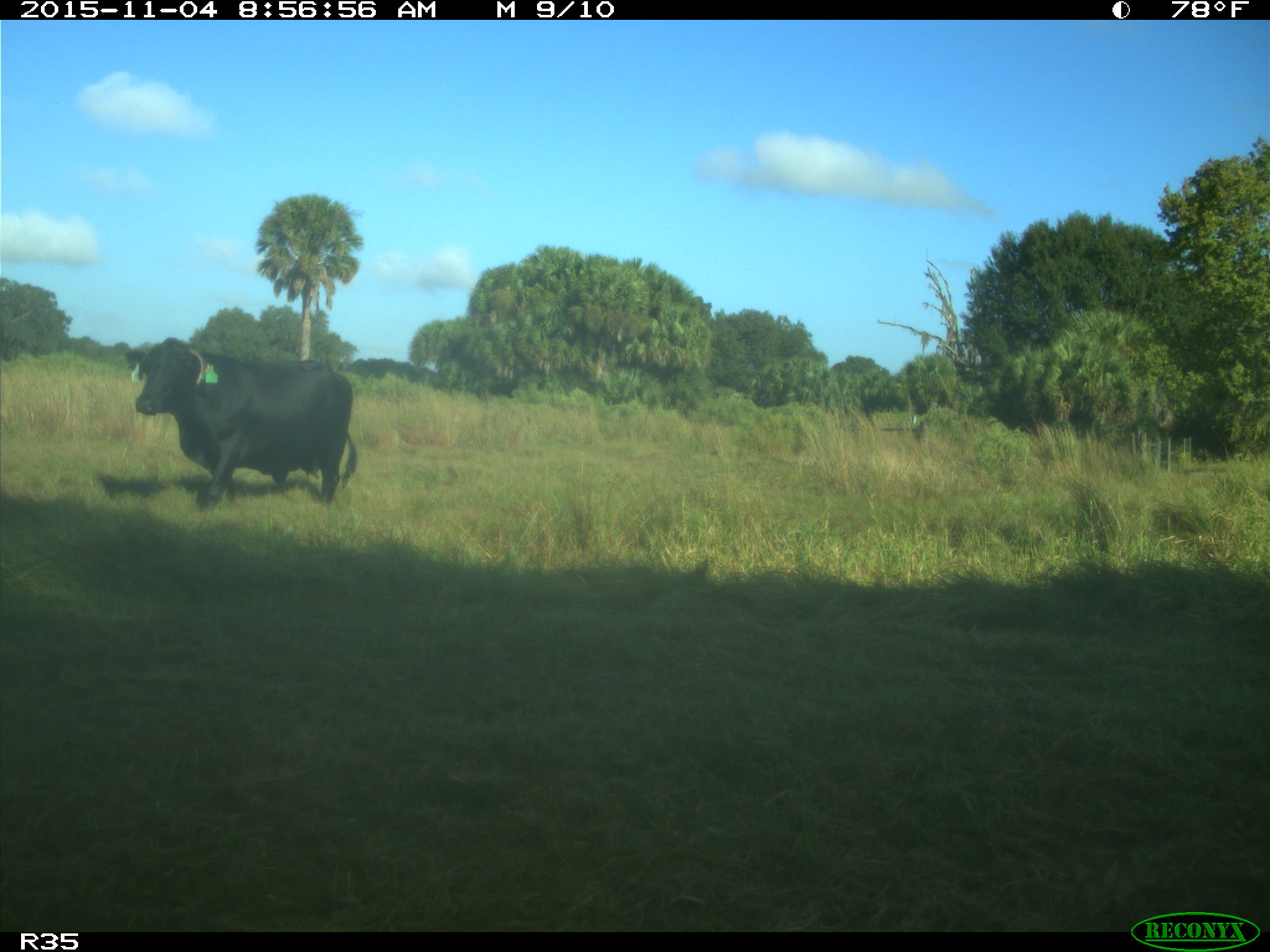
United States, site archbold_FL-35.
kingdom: Animalia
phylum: Chordata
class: Mammalia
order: Artiodactyla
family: Bovidae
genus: Bos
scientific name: Bos taurus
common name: domestic cow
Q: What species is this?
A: Bos taurus (domestic cow).